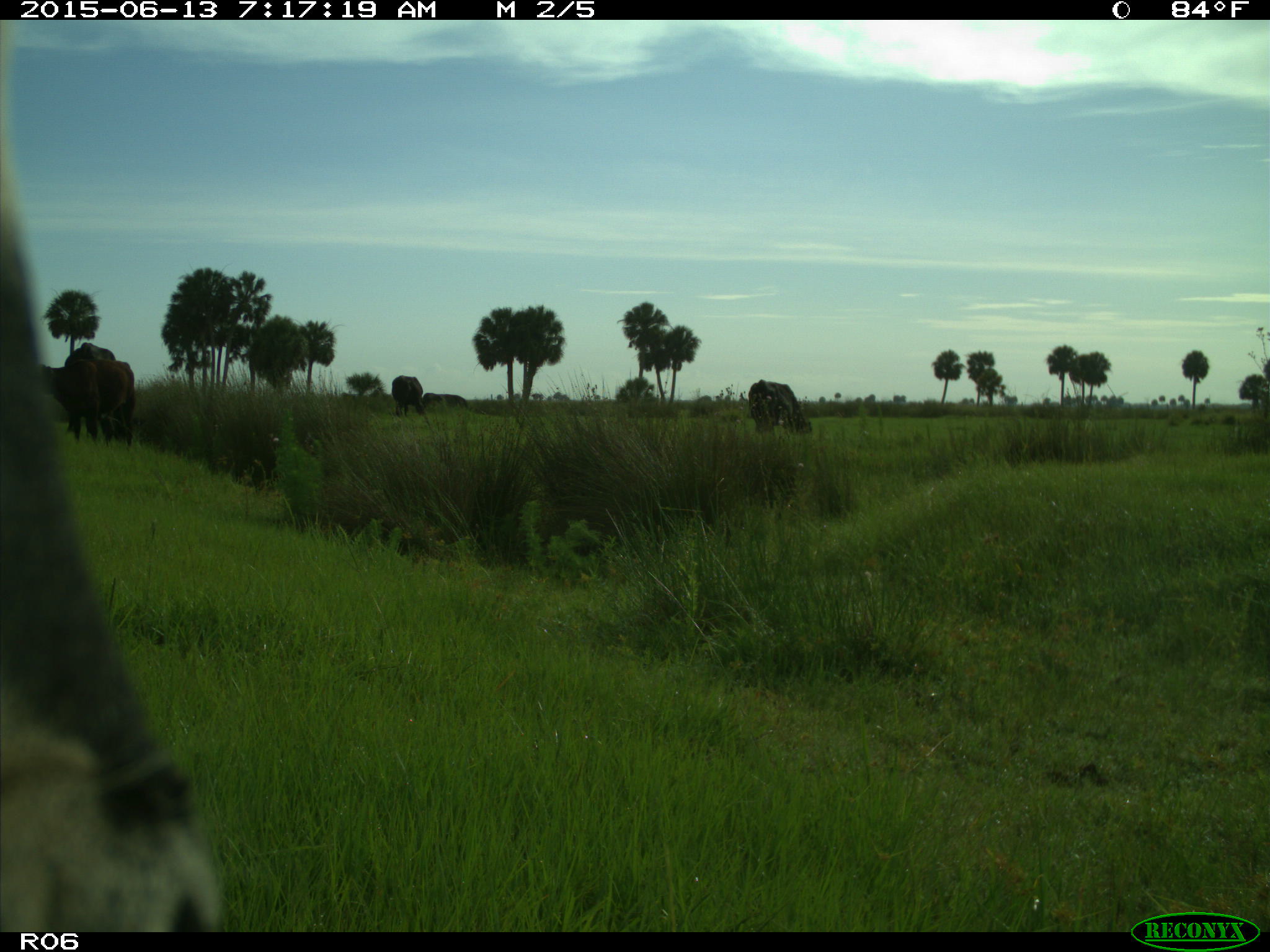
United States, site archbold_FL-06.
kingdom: Animalia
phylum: Chordata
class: Mammalia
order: Artiodactyla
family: Bovidae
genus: Bos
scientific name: Bos taurus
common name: domestic cow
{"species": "Bos taurus (domestic cow)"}